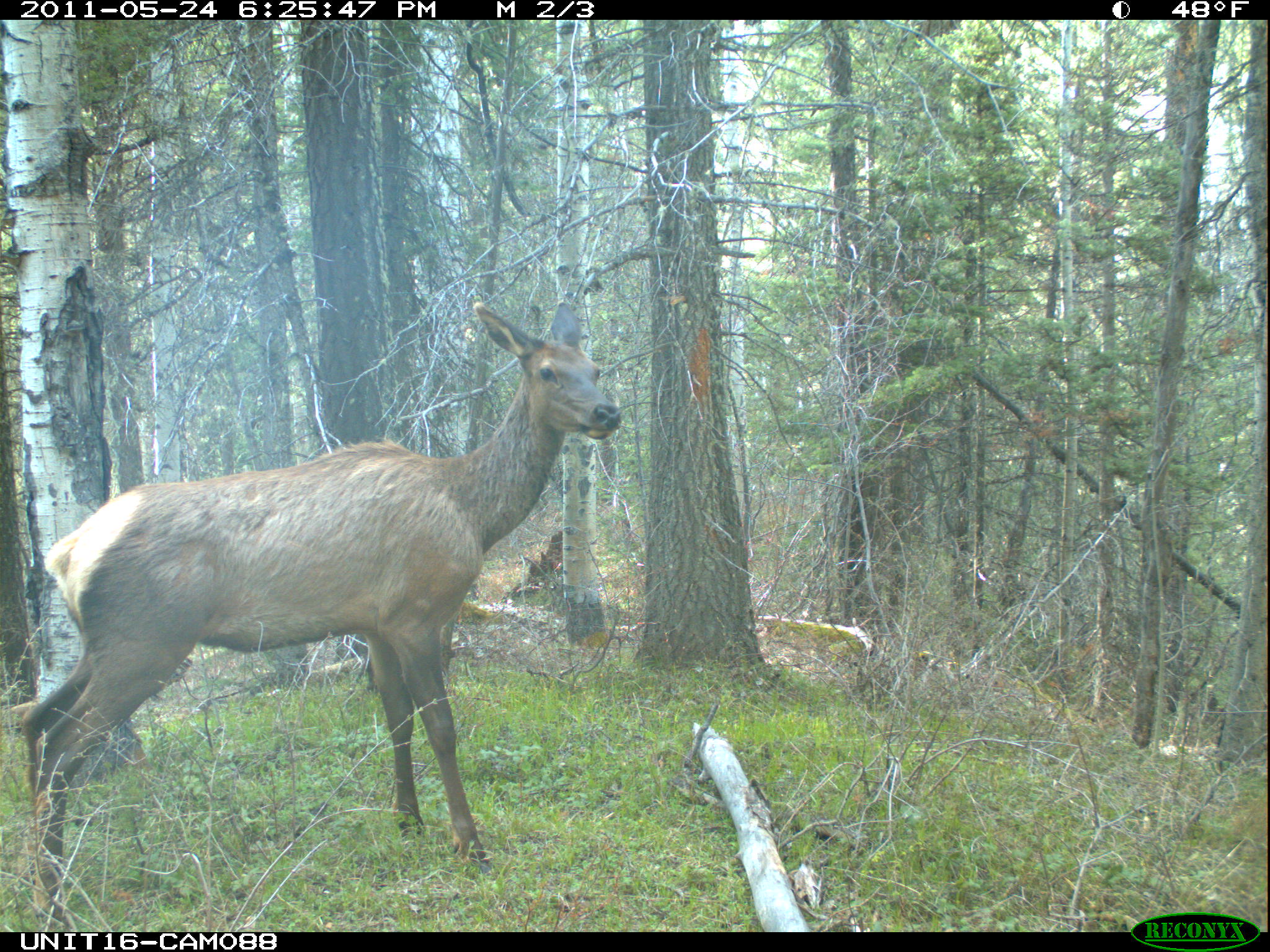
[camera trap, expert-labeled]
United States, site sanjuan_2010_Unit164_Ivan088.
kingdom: Animalia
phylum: Chordata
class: Mammalia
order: Artiodactyla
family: Cervidae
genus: Cervus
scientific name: Cervus elaphus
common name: red deer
Cervus elaphus (red deer).